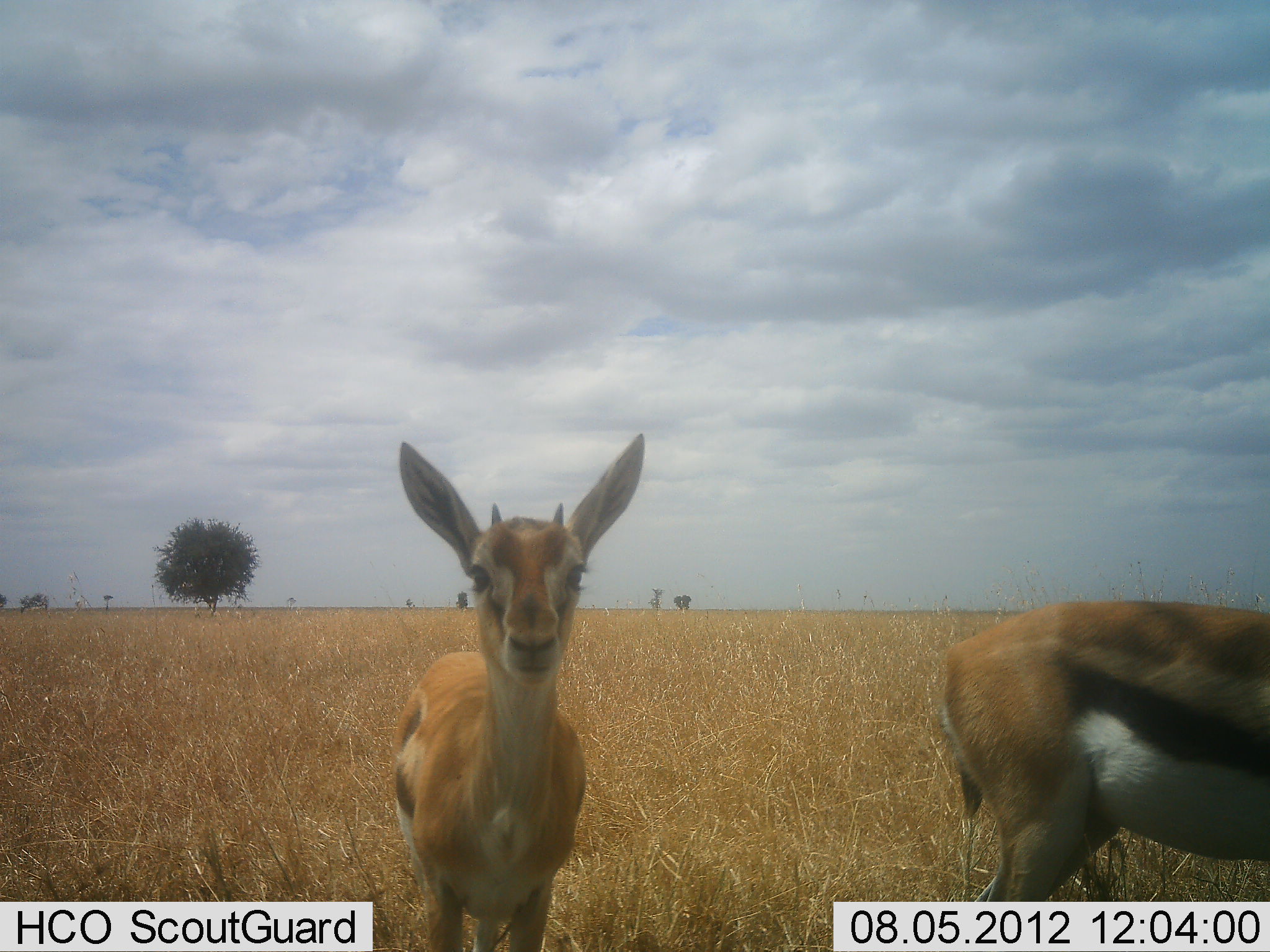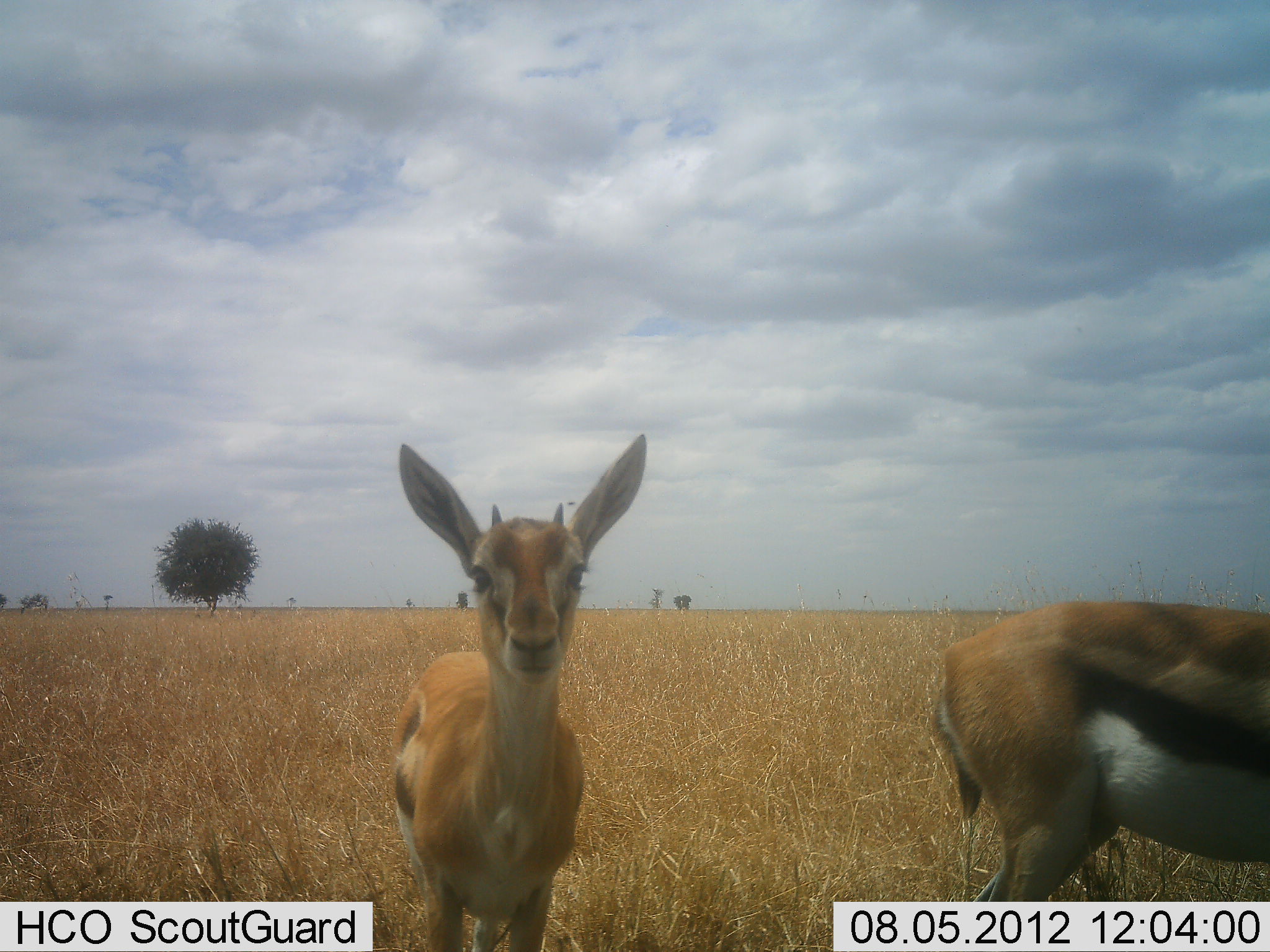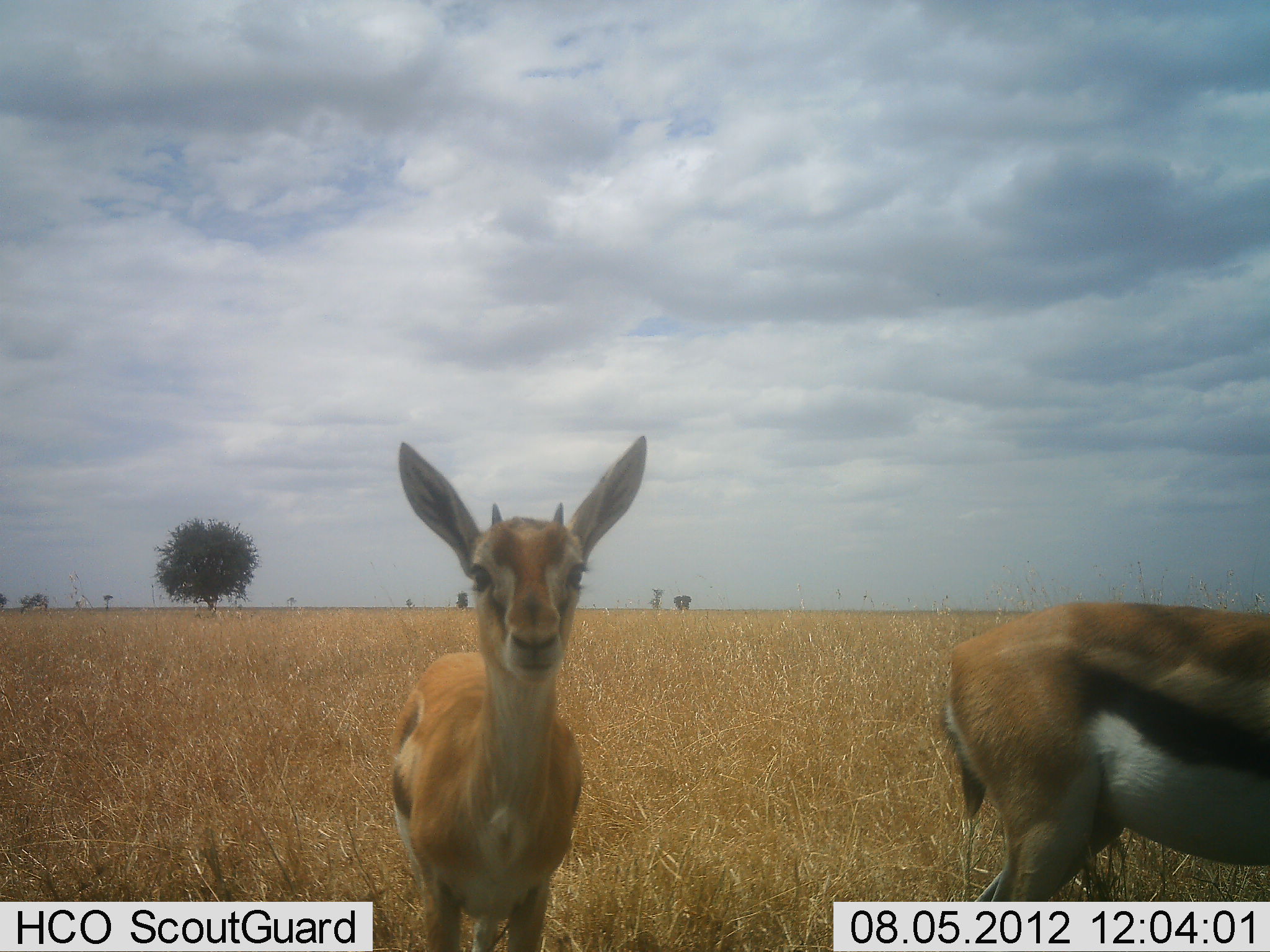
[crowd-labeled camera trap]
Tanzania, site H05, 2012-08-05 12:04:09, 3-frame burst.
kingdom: Animalia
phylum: Chordata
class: Mammalia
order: Artiodactyla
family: Bovidae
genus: Eudorcas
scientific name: Eudorcas thomsonii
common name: thomson's gazelle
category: gazellethomsons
Gazellethomsons (thomson's gazelle) (Eudorcas thomsonii), count 2. Behavior (volunteer vote fractions): standing 100%, resting 0%, moving 0%, interacting 0%. Young present (vote fraction): 20%. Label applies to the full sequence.